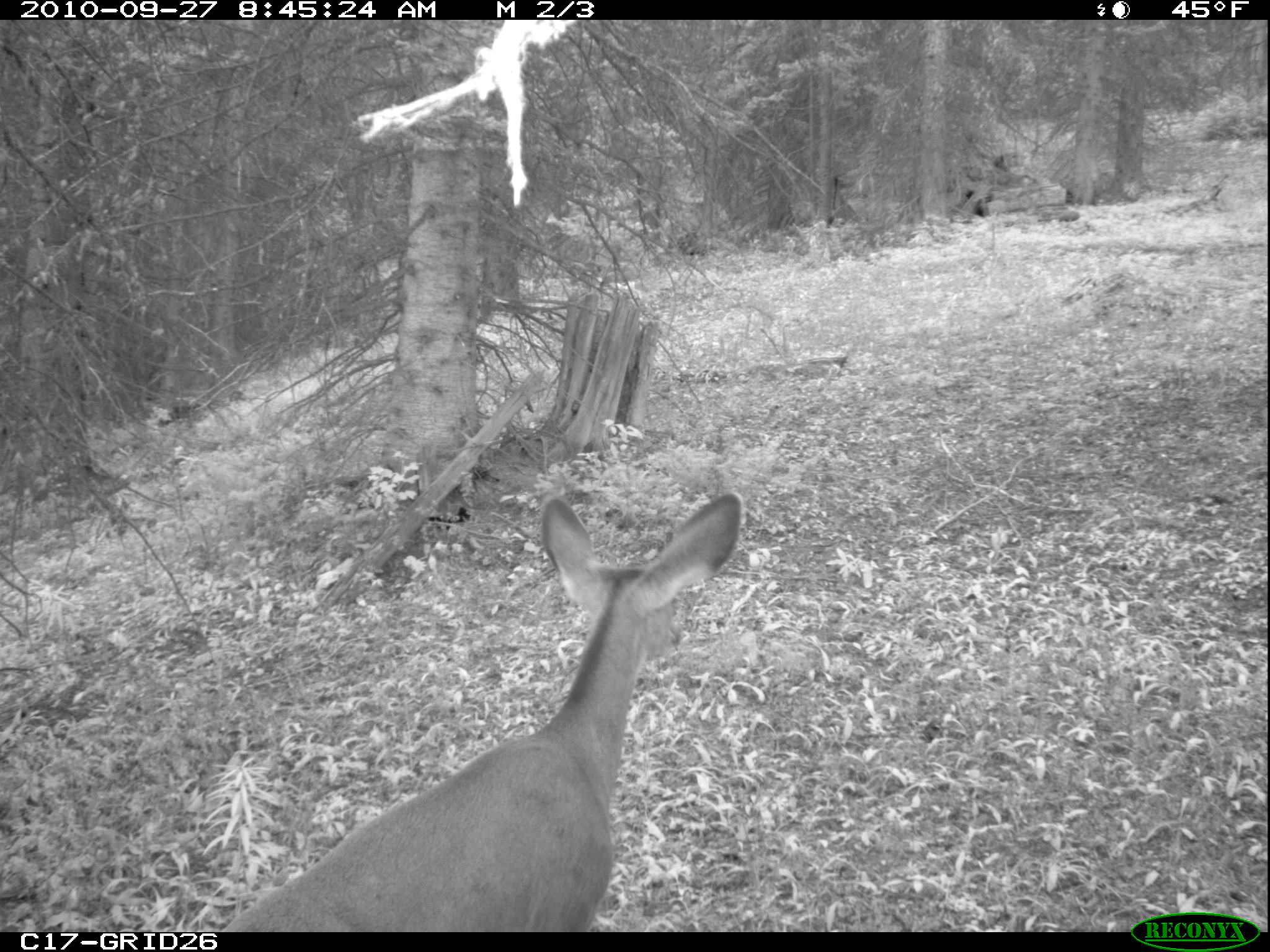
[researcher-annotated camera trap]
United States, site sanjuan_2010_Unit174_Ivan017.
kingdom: Animalia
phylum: Chordata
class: Mammalia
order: Artiodactyla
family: Cervidae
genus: Odocoileus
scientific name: Odocoileus hemionus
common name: mule deer